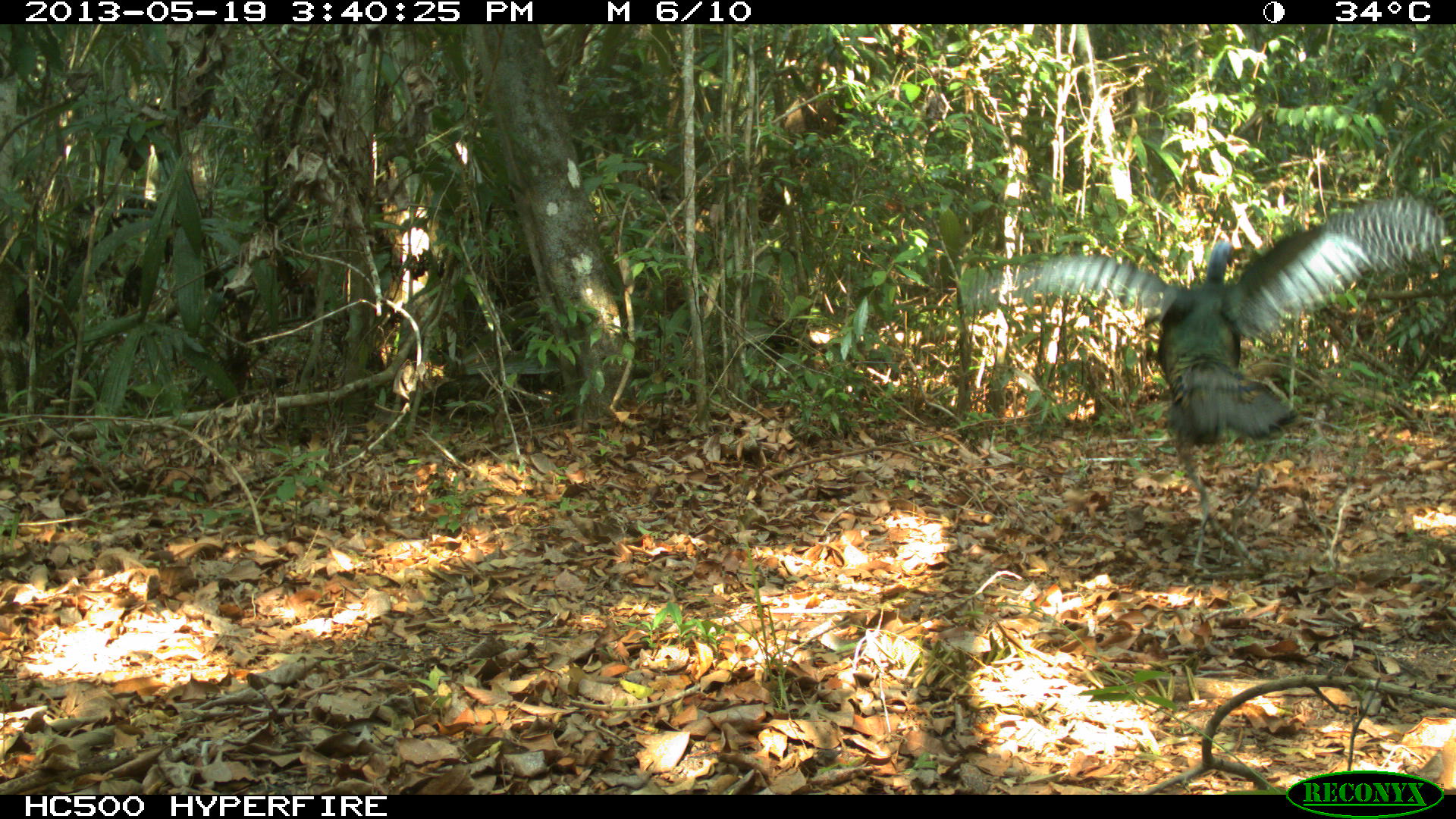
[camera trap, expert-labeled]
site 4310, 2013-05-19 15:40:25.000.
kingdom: Animalia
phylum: Chordata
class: Aves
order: Galliformes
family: Phasianidae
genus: Meleagris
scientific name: Meleagris ocellata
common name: ocellated turkey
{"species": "Meleagris ocellata (ocellated turkey)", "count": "1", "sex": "male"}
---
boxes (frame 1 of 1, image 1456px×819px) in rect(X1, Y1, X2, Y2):
meleagris ocellata: rect(955, 194, 1446, 515)